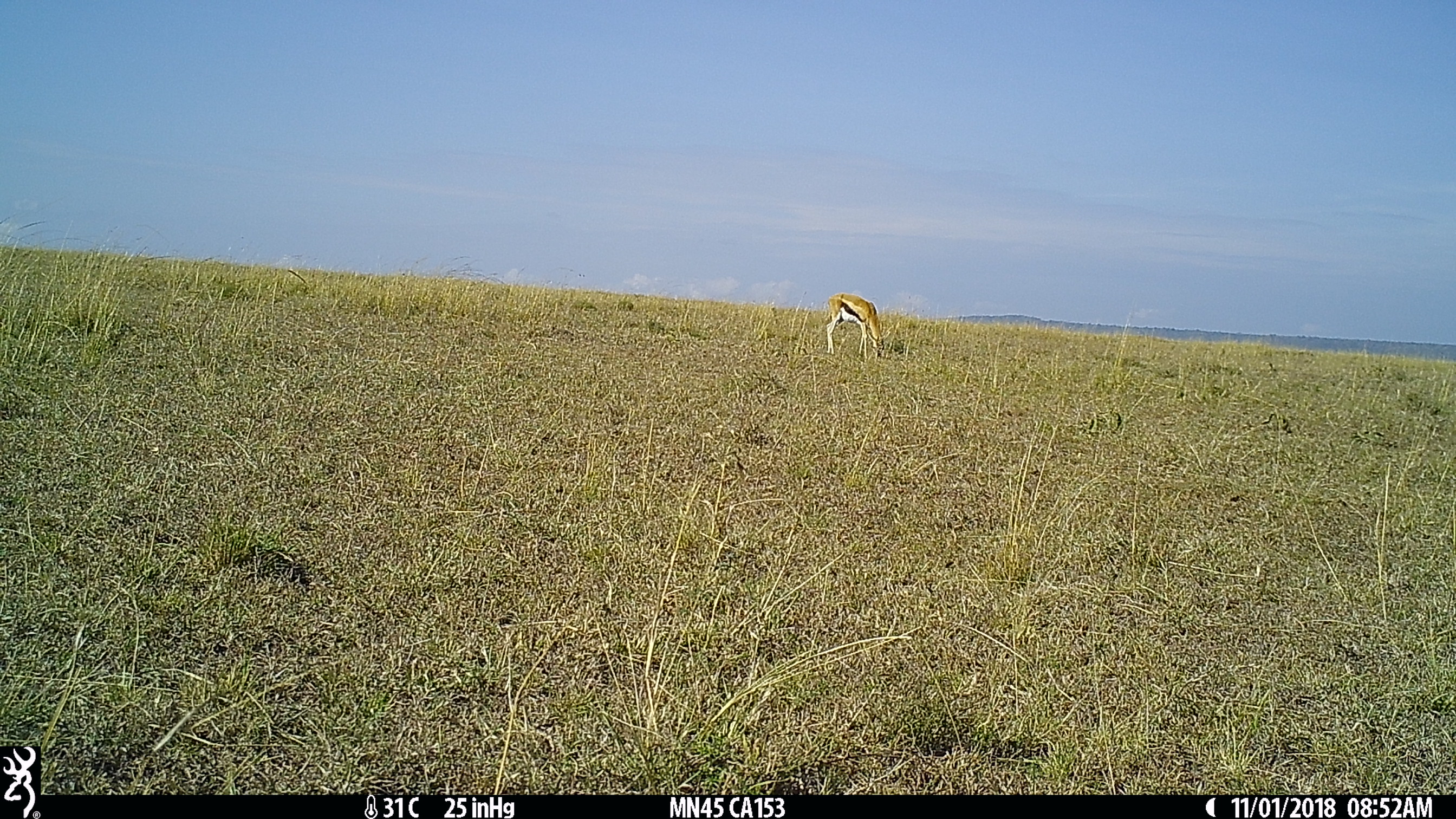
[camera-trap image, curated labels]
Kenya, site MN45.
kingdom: Animalia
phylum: Chordata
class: Mammalia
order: Artiodactyla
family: Bovidae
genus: Eudorcas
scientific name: Eudorcas thomsonii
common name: thomon's gazelle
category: gazelle thomsons